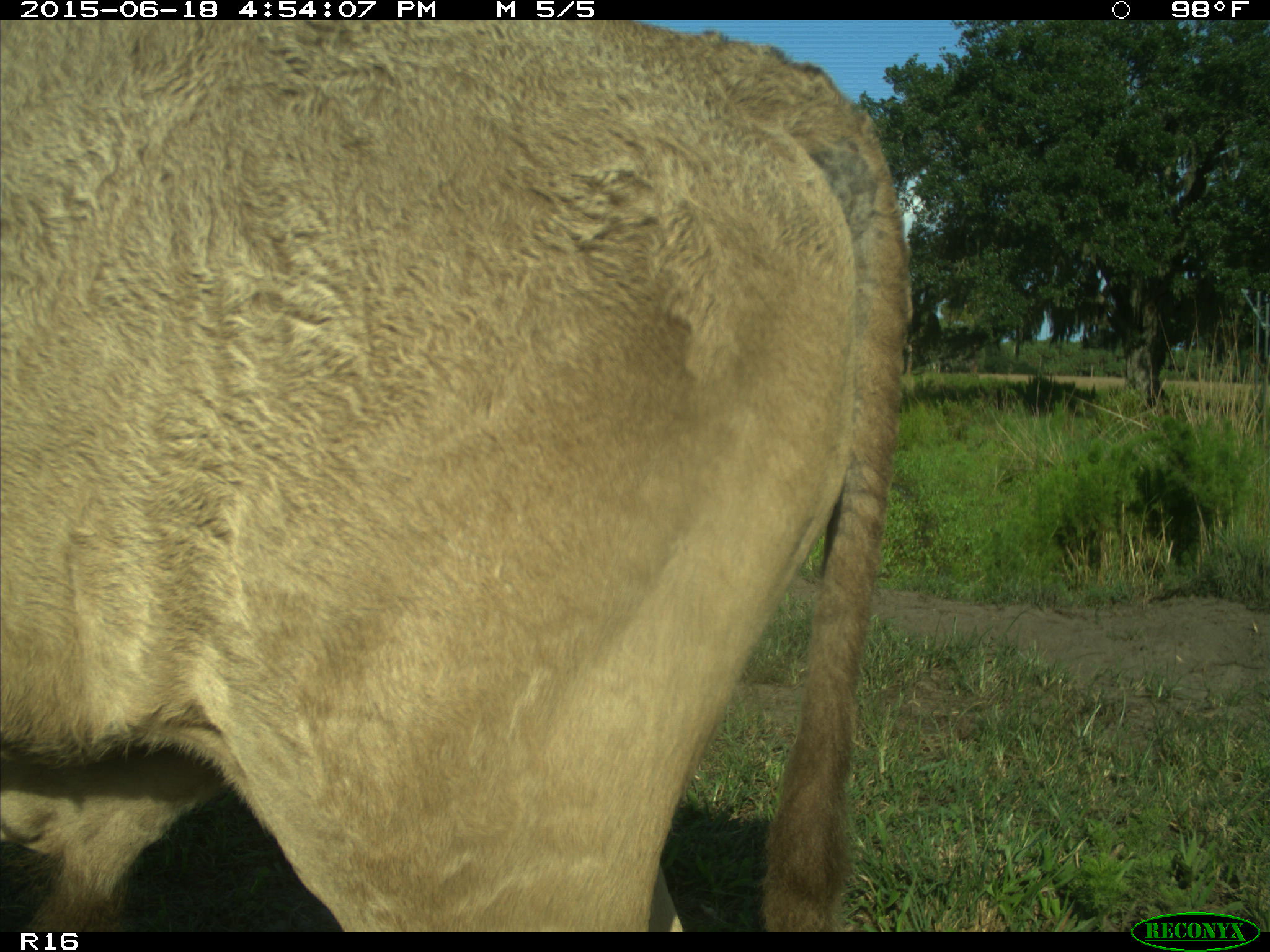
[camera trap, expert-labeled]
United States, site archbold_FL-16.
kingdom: Animalia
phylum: Chordata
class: Mammalia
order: Artiodactyla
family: Bovidae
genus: Bos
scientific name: Bos taurus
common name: domestic cow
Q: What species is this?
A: Bos taurus (domestic cow).